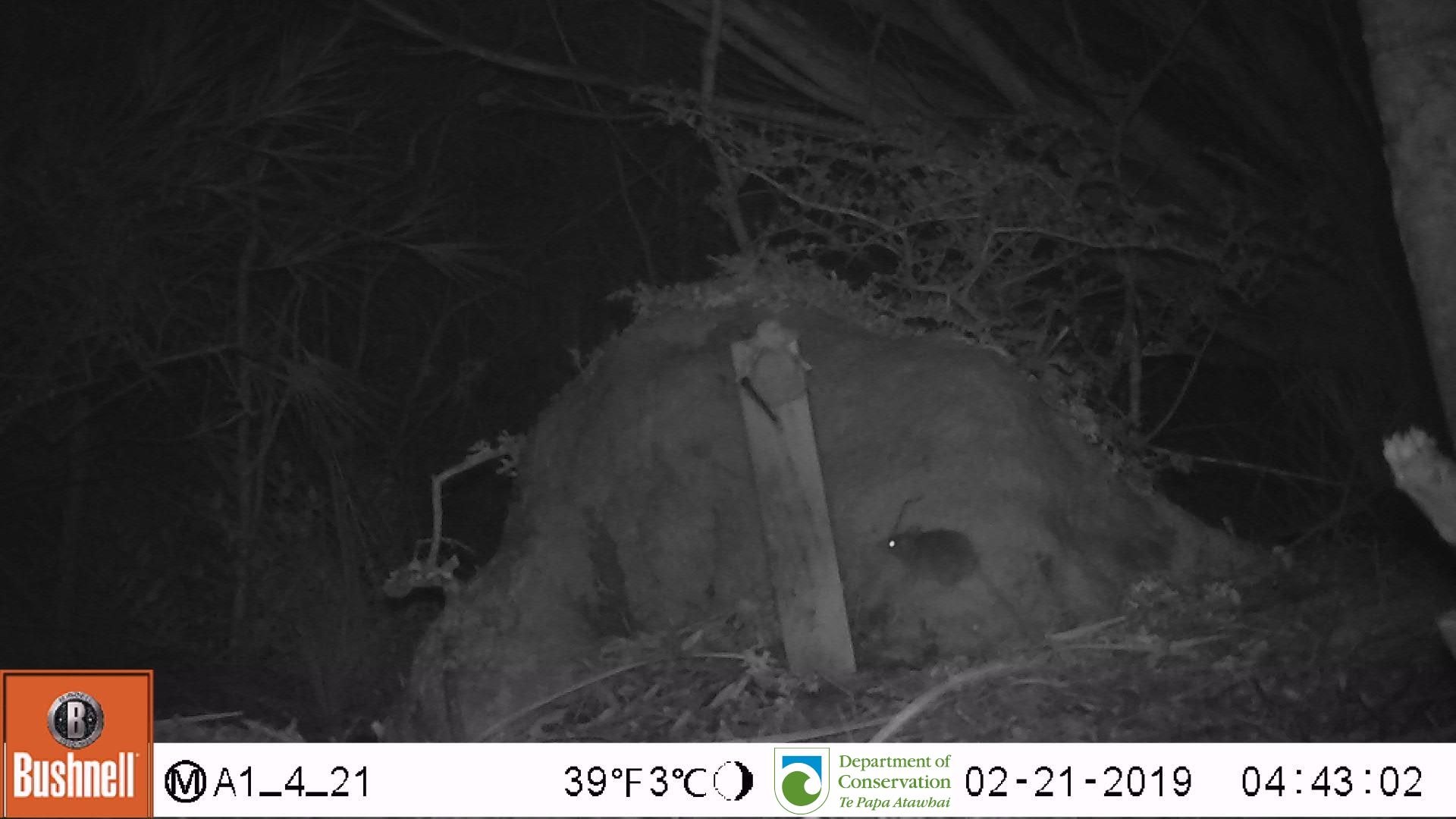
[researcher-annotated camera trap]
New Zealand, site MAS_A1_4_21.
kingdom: Animalia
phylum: Chordata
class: Mammalia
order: Rodentia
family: Muridae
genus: Mus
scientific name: Mus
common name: mouse